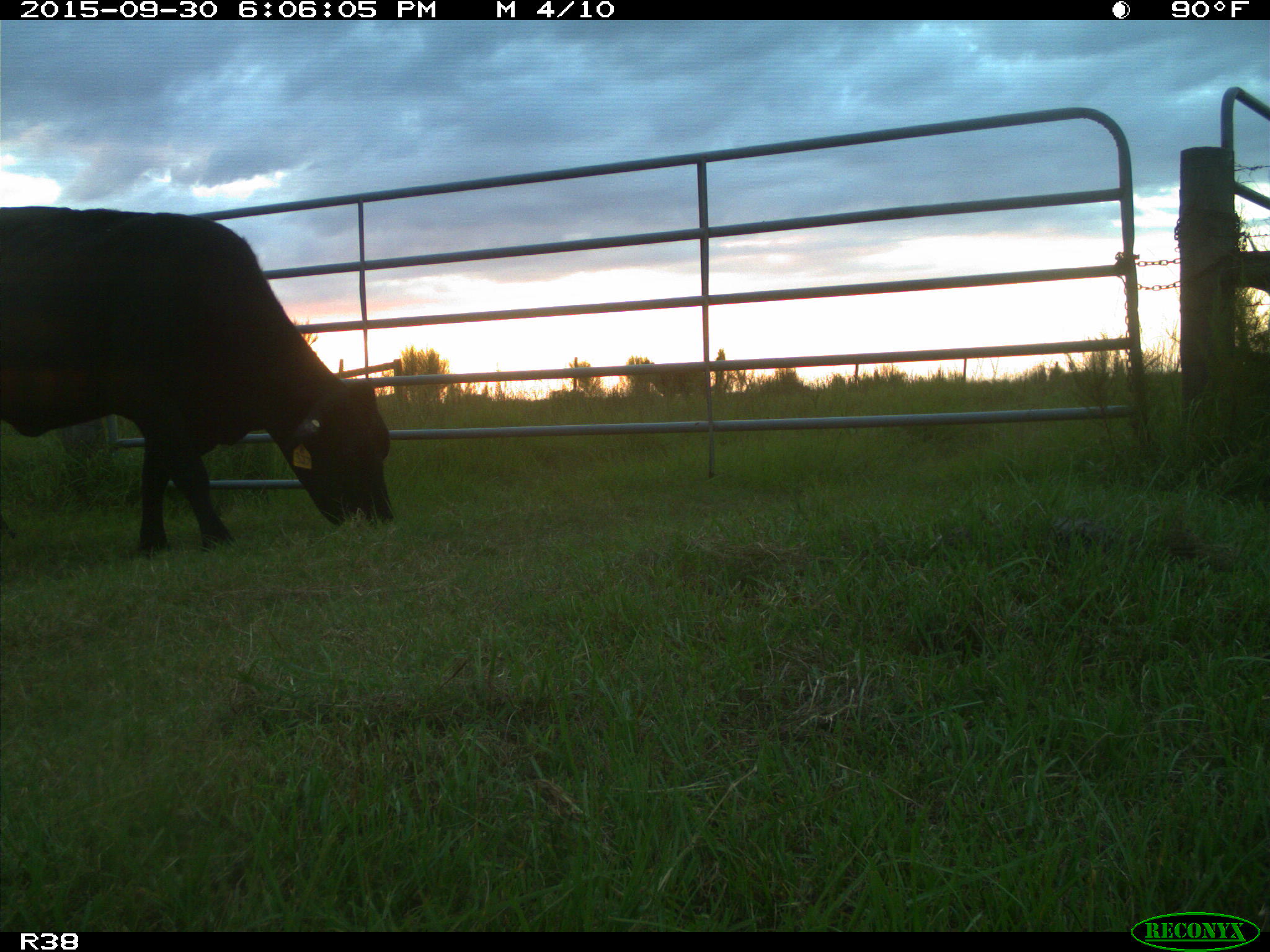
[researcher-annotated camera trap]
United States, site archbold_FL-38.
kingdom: Animalia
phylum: Chordata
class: Mammalia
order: Artiodactyla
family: Bovidae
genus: Bos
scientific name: Bos taurus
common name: domestic cow